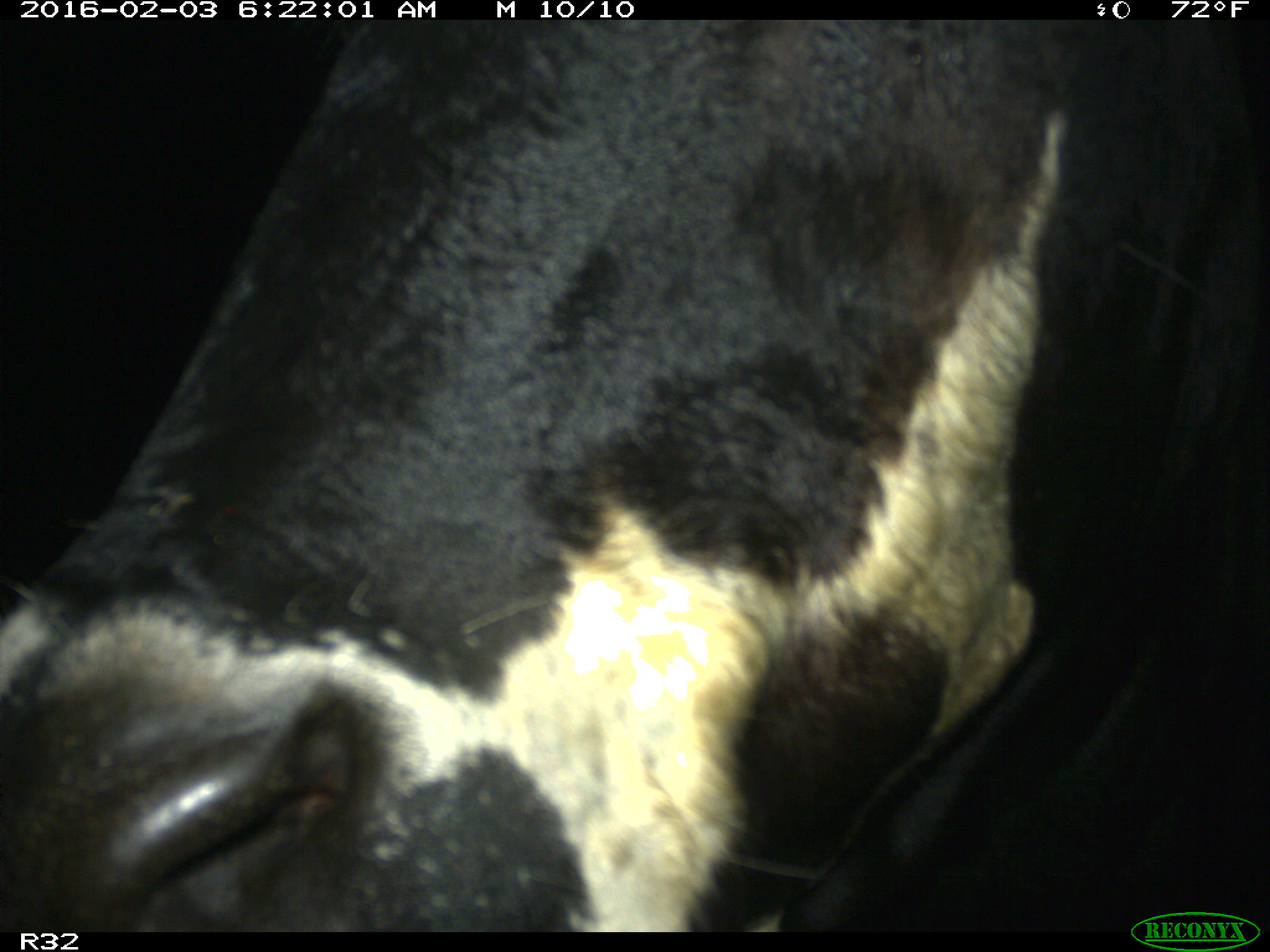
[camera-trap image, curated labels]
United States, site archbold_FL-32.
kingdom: Animalia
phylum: Chordata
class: Mammalia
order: Artiodactyla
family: Bovidae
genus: Bos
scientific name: Bos taurus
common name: domestic cow